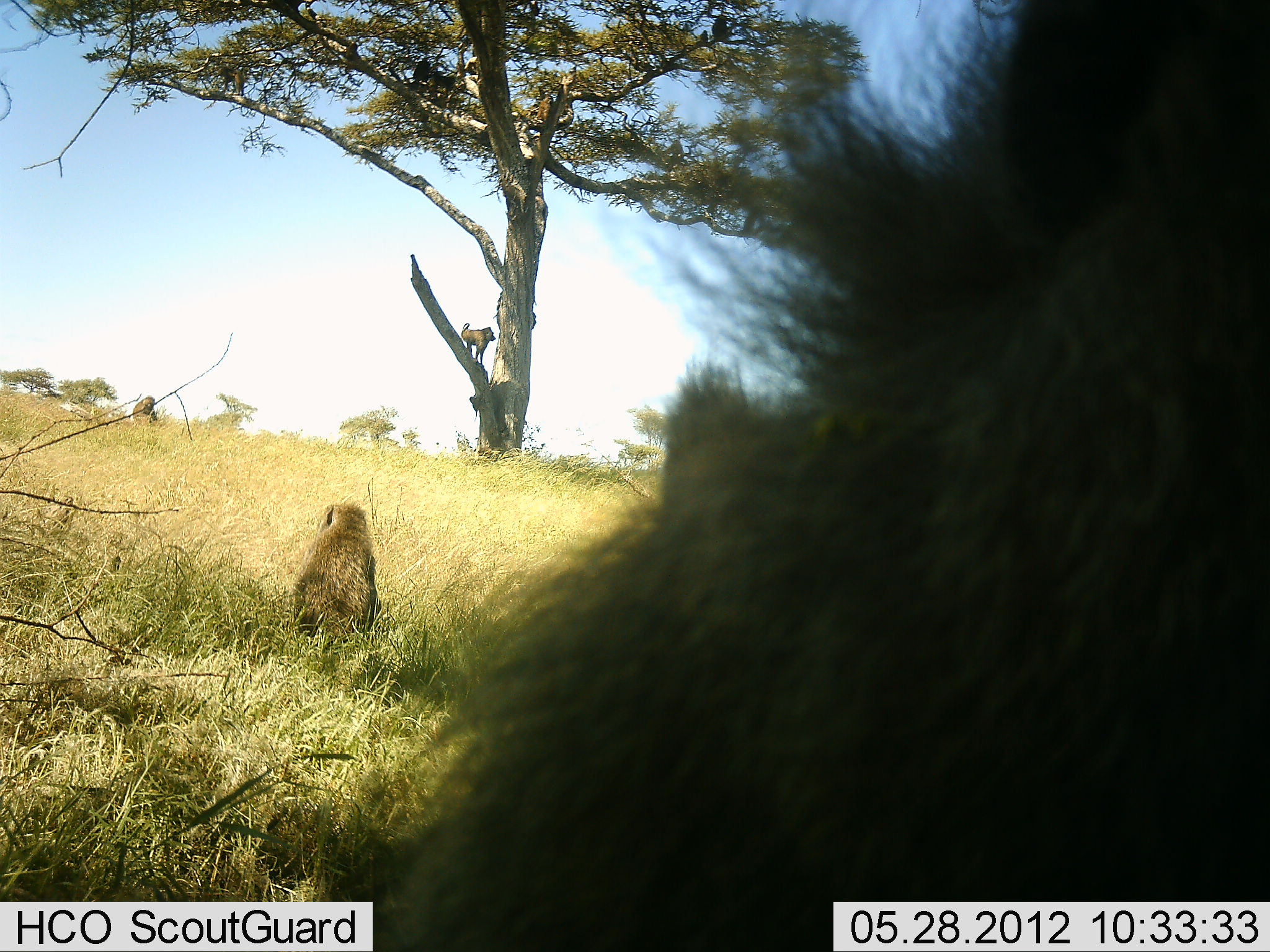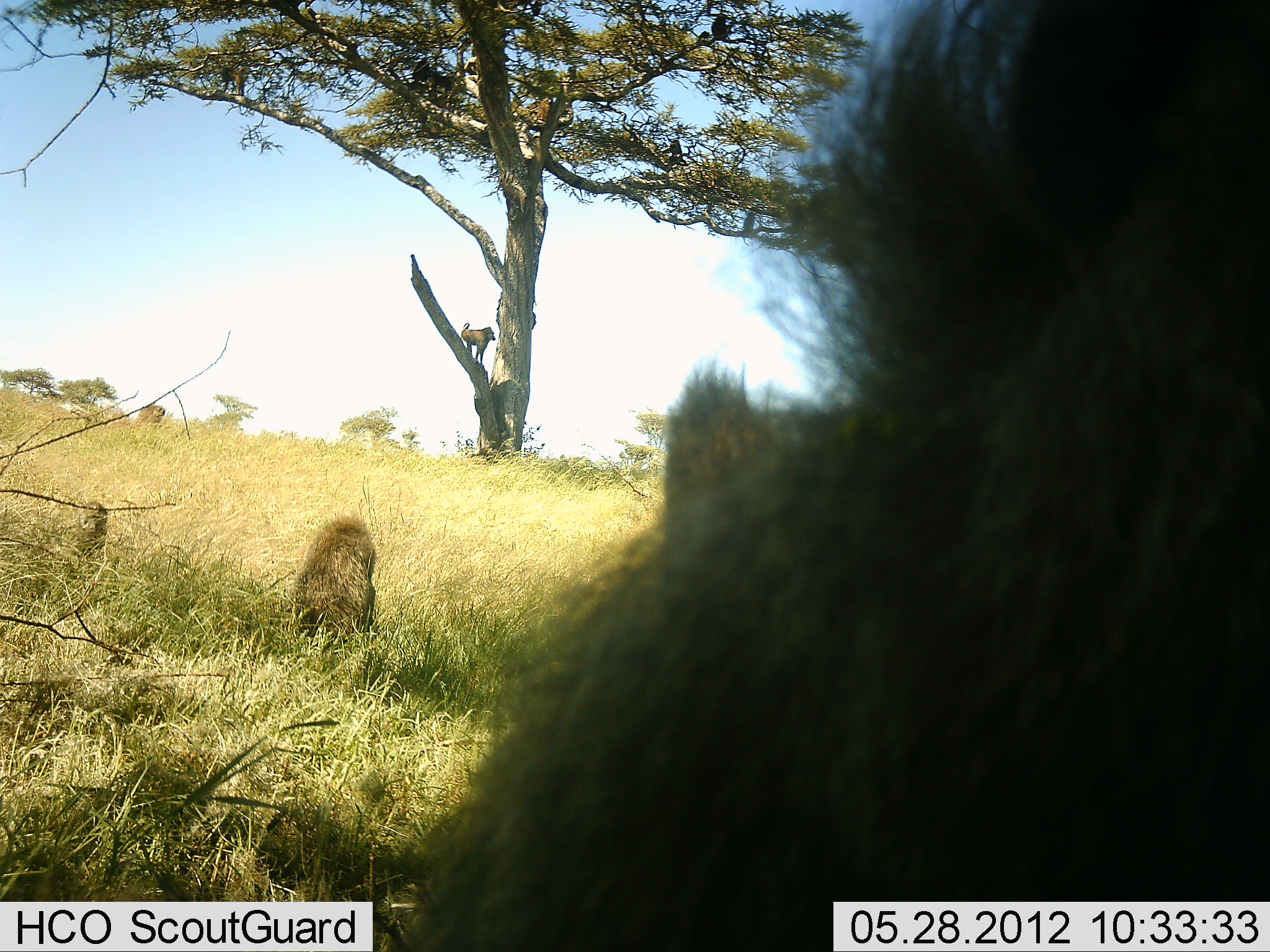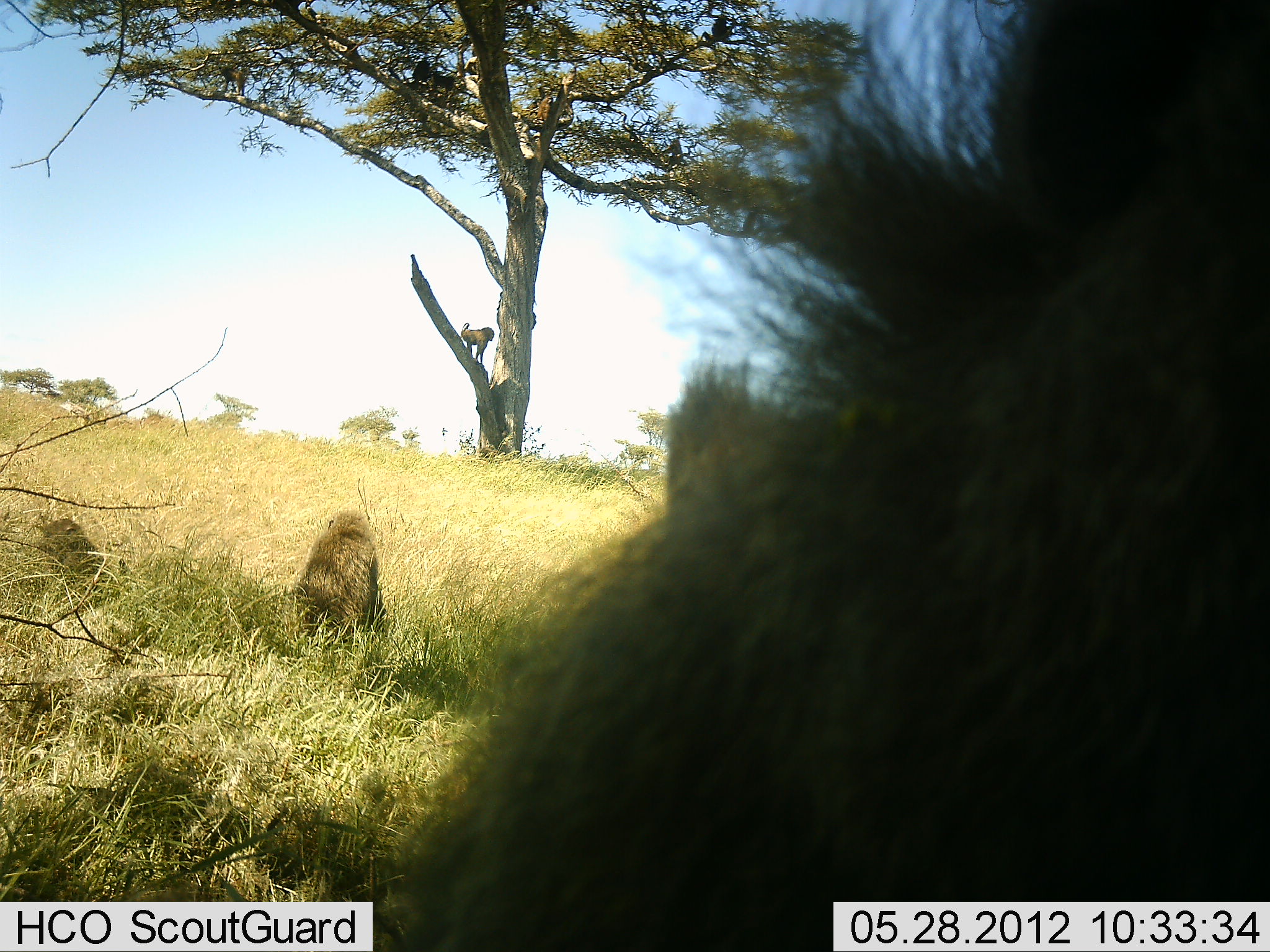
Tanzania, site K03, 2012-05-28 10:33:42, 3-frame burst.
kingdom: Animalia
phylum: Chordata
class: Mammalia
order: Primates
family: Cercopithecidae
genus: Papio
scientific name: Papio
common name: baboon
Baboon (Papio), count 5. Behavior (volunteer vote fractions): standing 80%, resting 40%, moving 50%, interacting 0%. Young present (vote fraction): 0%. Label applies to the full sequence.